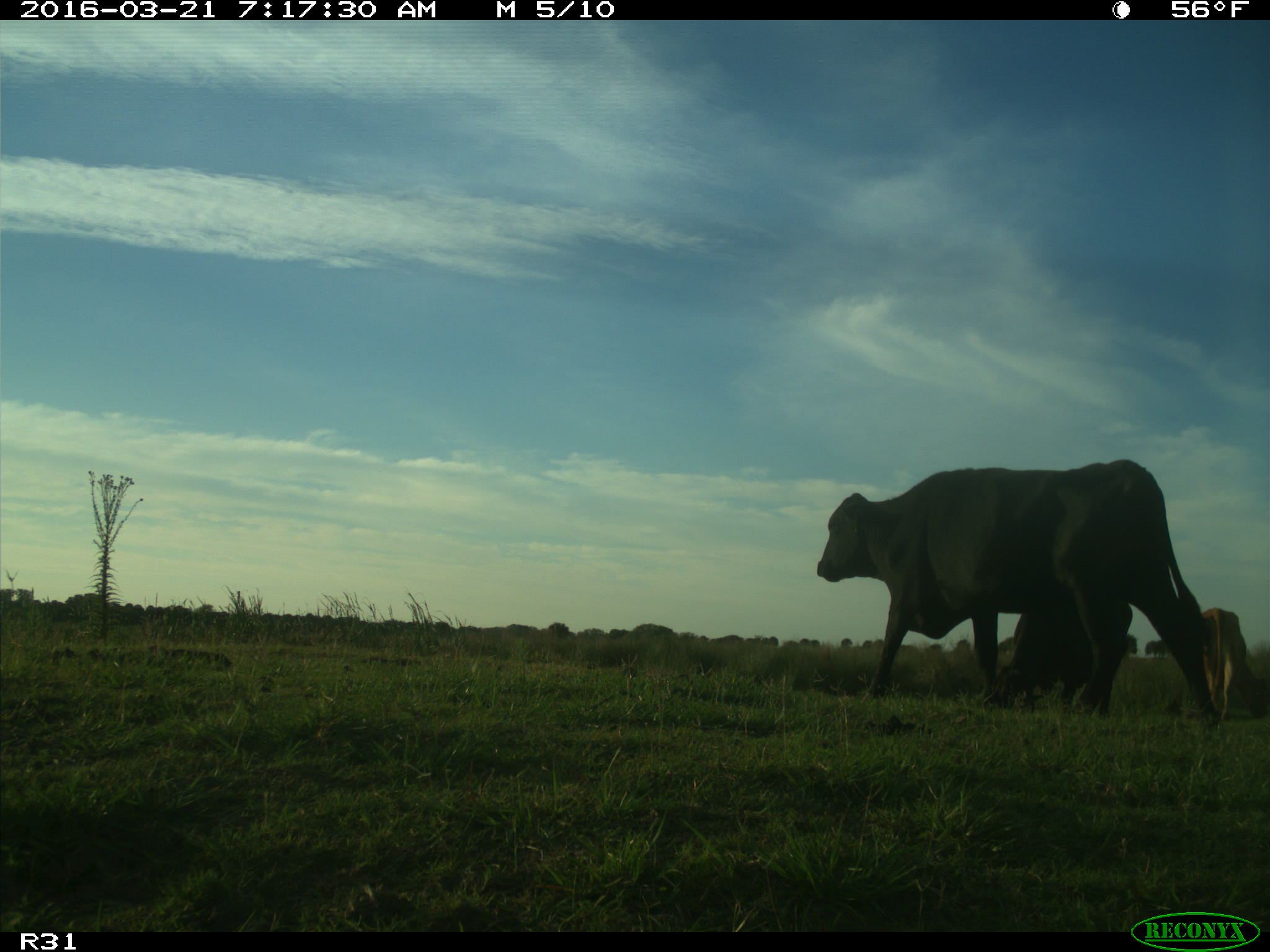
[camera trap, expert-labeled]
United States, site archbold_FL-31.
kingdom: Animalia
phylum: Chordata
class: Mammalia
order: Artiodactyla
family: Bovidae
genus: Bos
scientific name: Bos taurus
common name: domestic cow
Bos taurus (domestic cow).